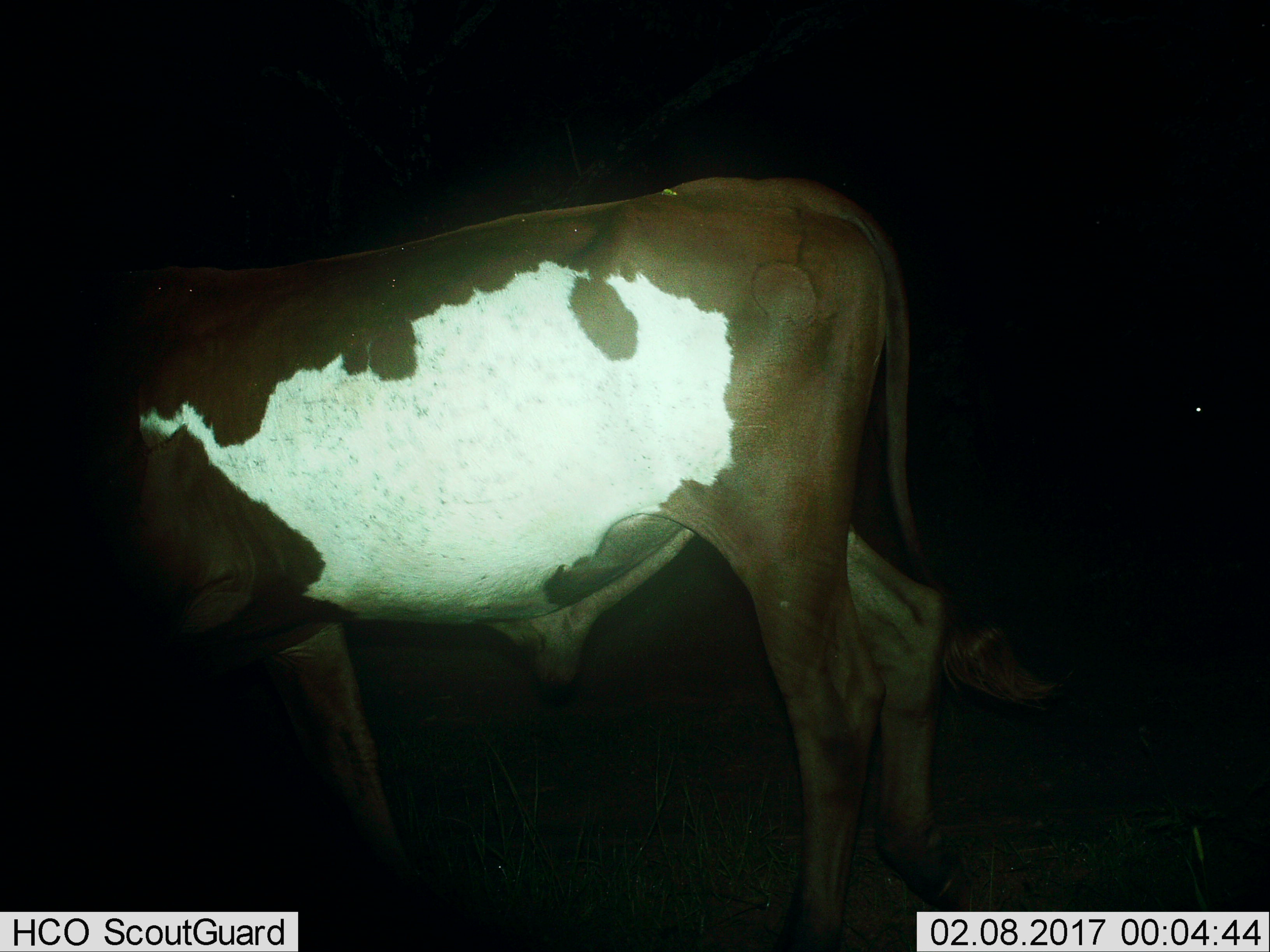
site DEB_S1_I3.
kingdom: Animalia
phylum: Chordata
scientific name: Vertebrata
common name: domestic animal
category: domesticanimal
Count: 1.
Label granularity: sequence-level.